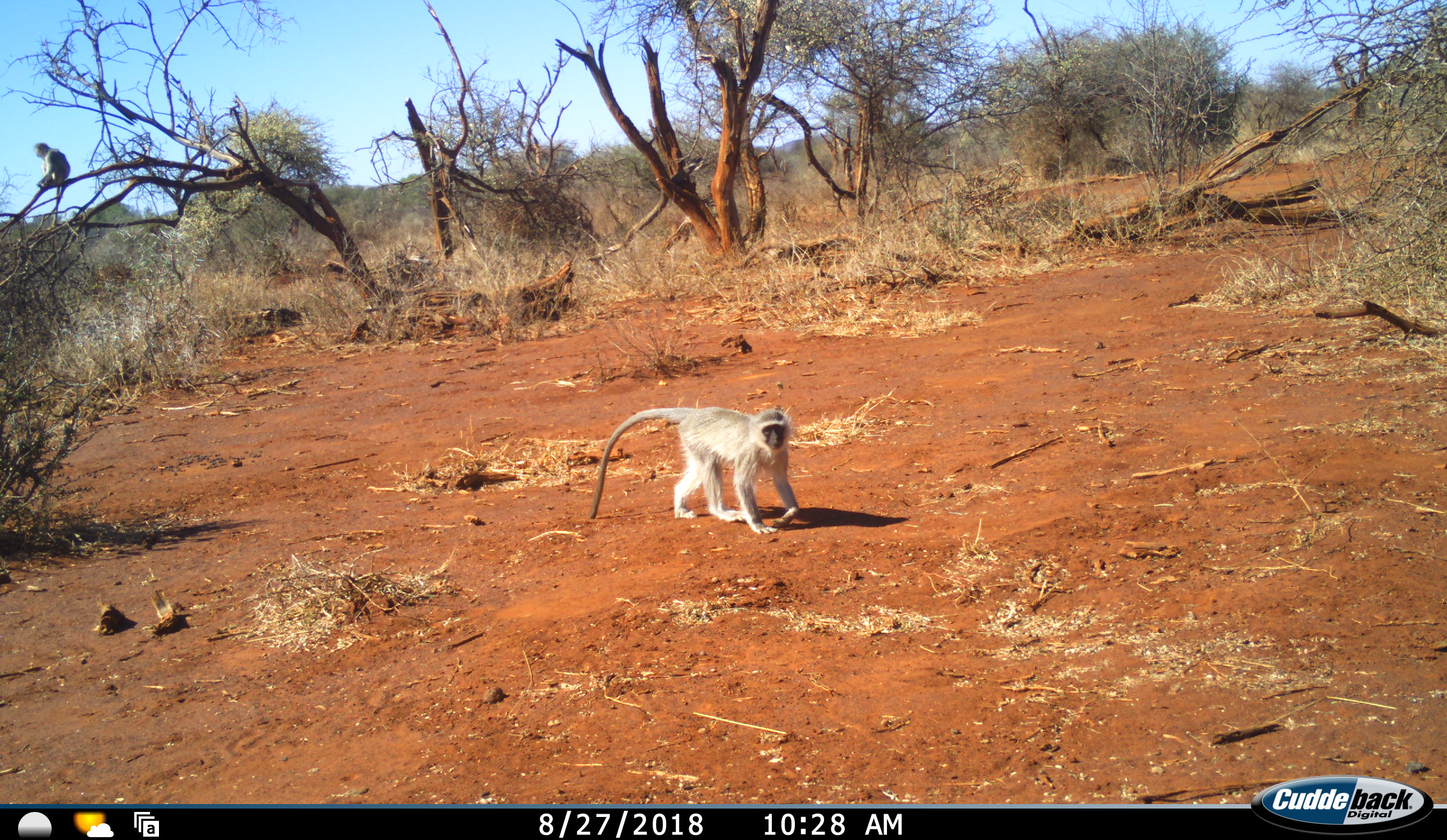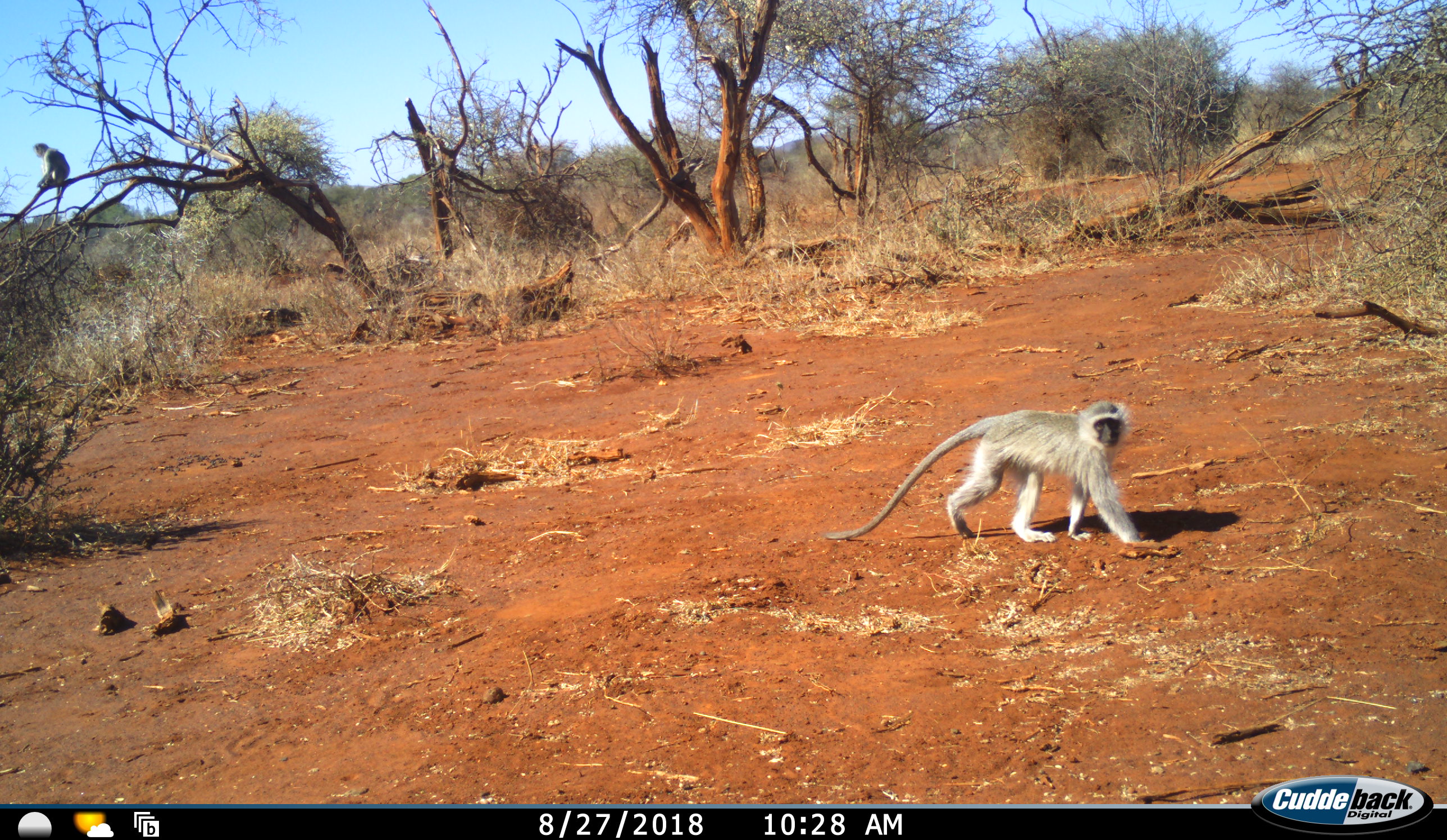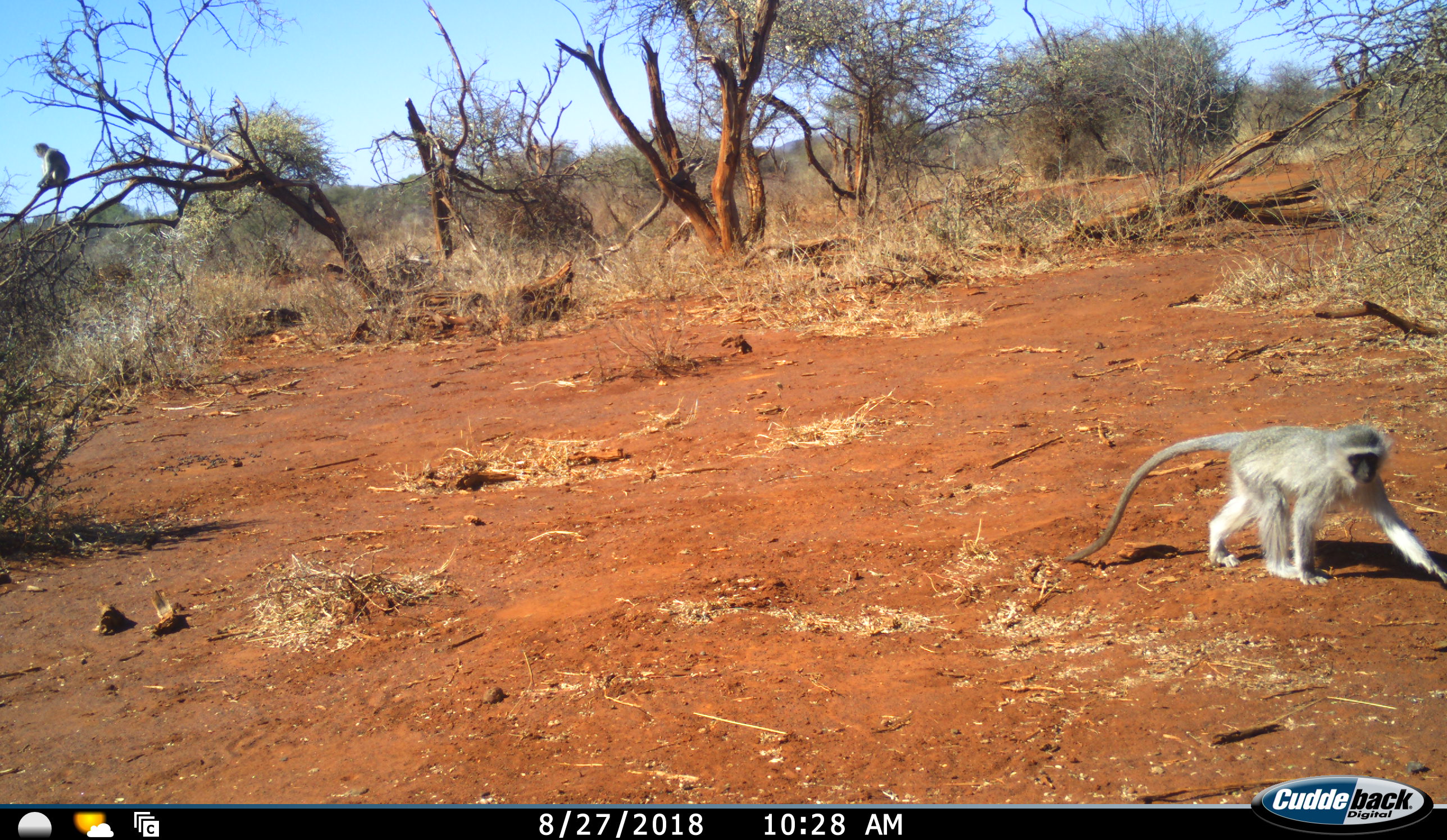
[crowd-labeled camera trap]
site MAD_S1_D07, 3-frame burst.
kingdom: Animalia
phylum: Chordata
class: Mammalia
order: Primates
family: Cercopithecidae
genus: Chlorocebus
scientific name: Chlorocebus pygerythrus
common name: vervet monkey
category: monkeyvervet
Monkeyvervet (vervet monkey) (Chlorocebus pygerythrus), count 2. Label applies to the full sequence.